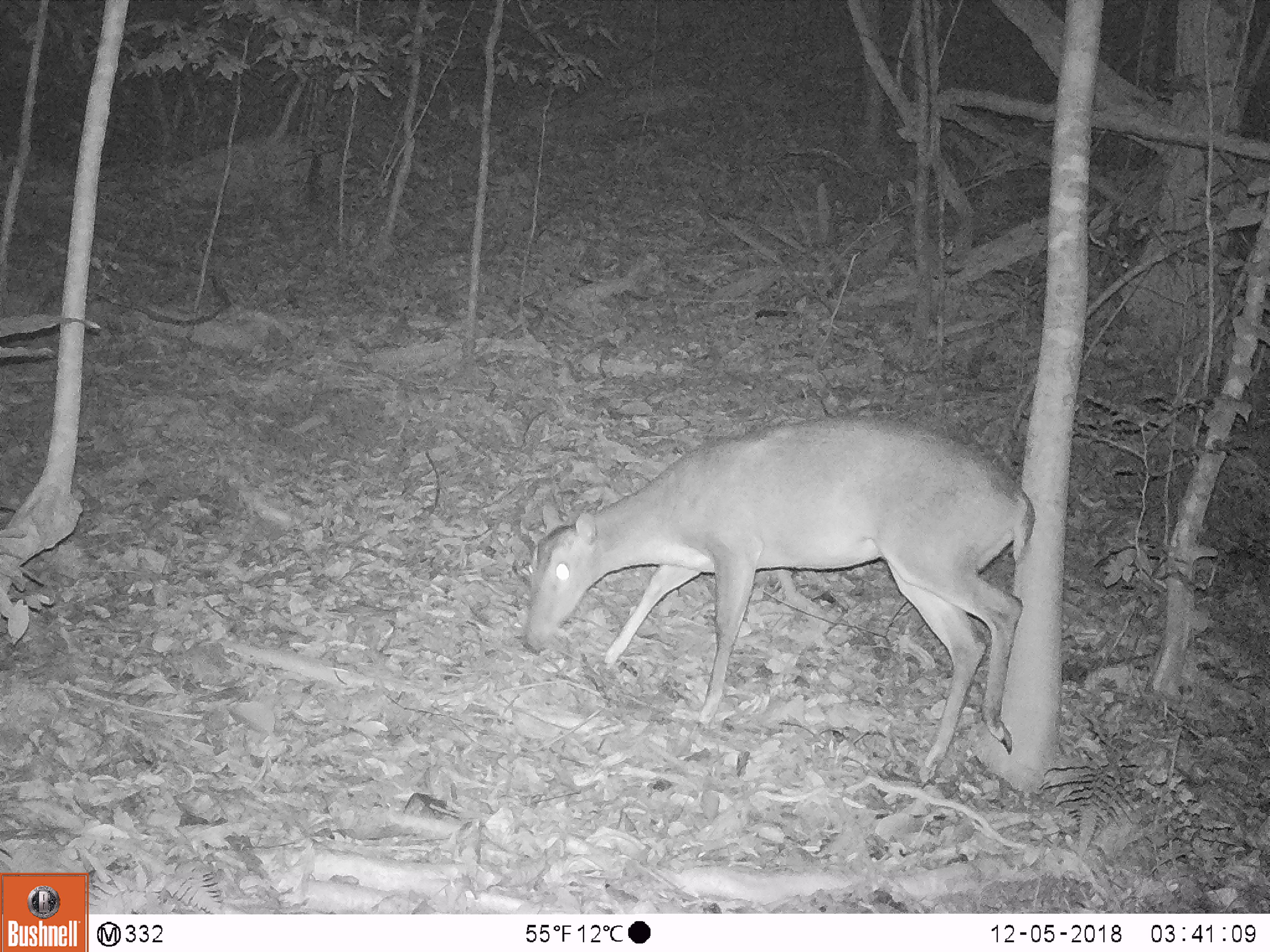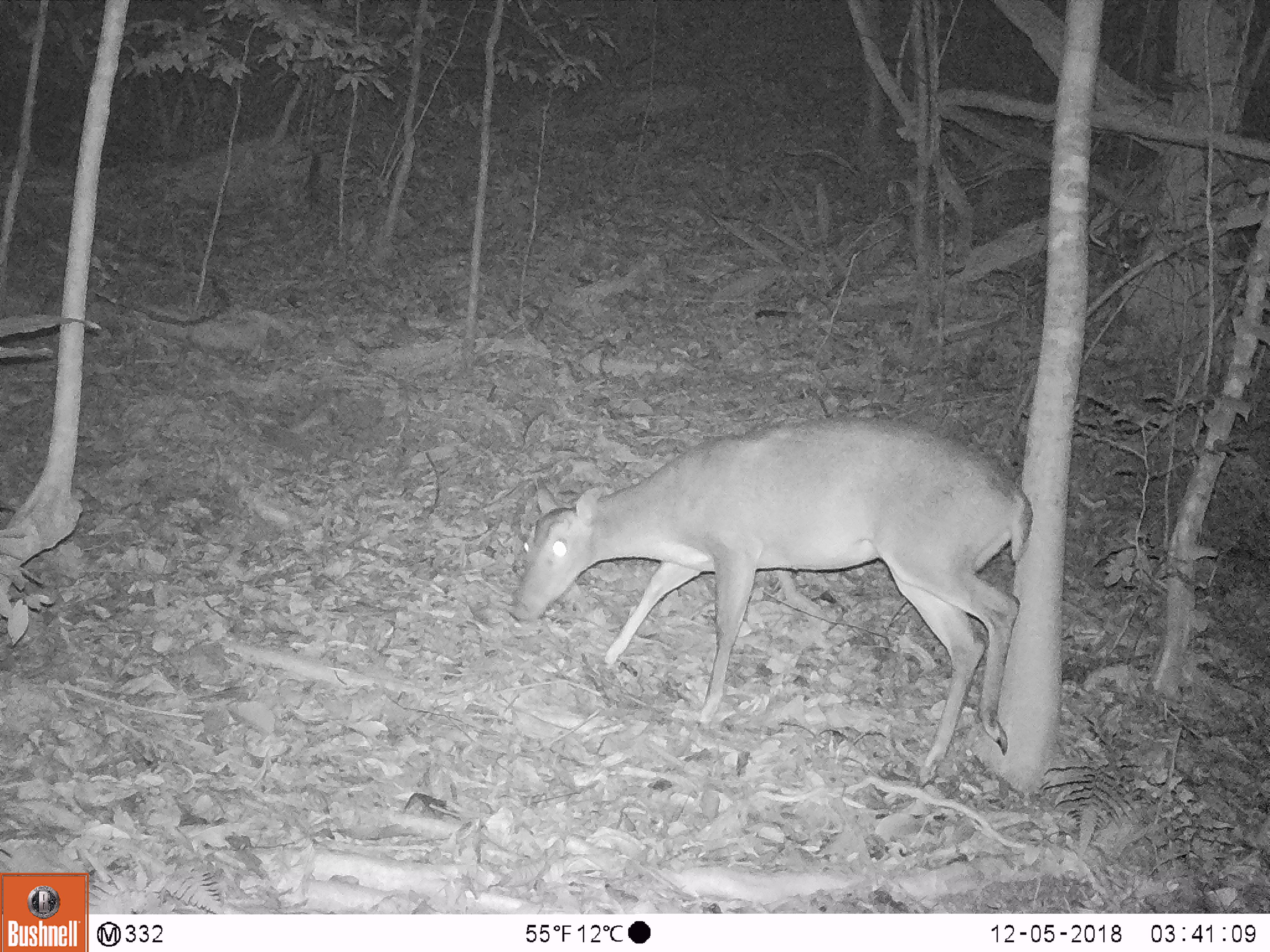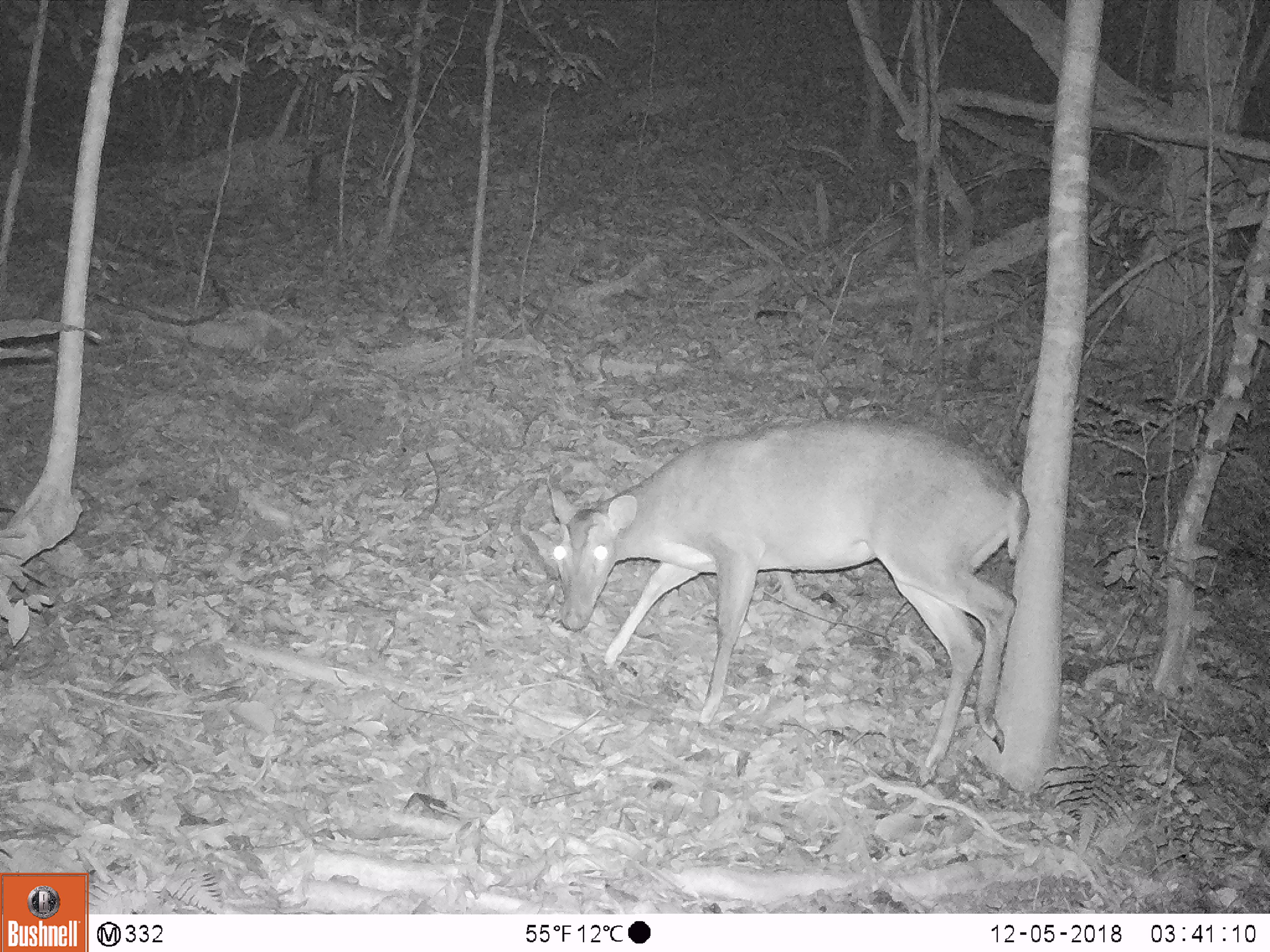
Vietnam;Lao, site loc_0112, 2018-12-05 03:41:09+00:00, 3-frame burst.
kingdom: Animalia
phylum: Chordata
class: Mammalia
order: Artiodactyla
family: Cervidae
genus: Muntiacus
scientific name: Muntiacus vuquangensis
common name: large-antlered muntjac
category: large antlered muntjac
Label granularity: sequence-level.